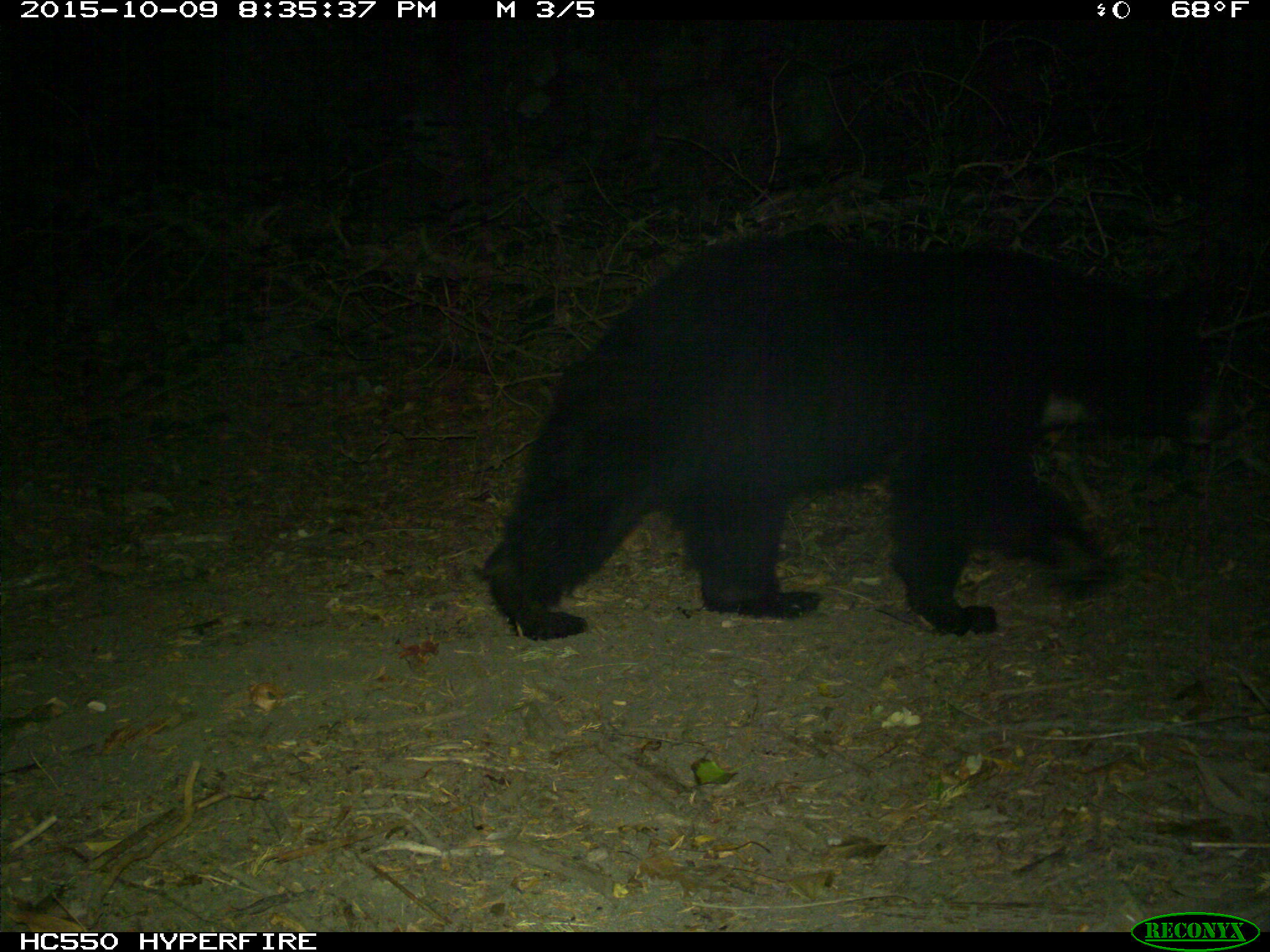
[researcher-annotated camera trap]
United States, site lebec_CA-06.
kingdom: Animalia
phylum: Chordata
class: Mammalia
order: Carnivora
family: Ursidae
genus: Ursus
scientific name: Ursus americanus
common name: american black bear